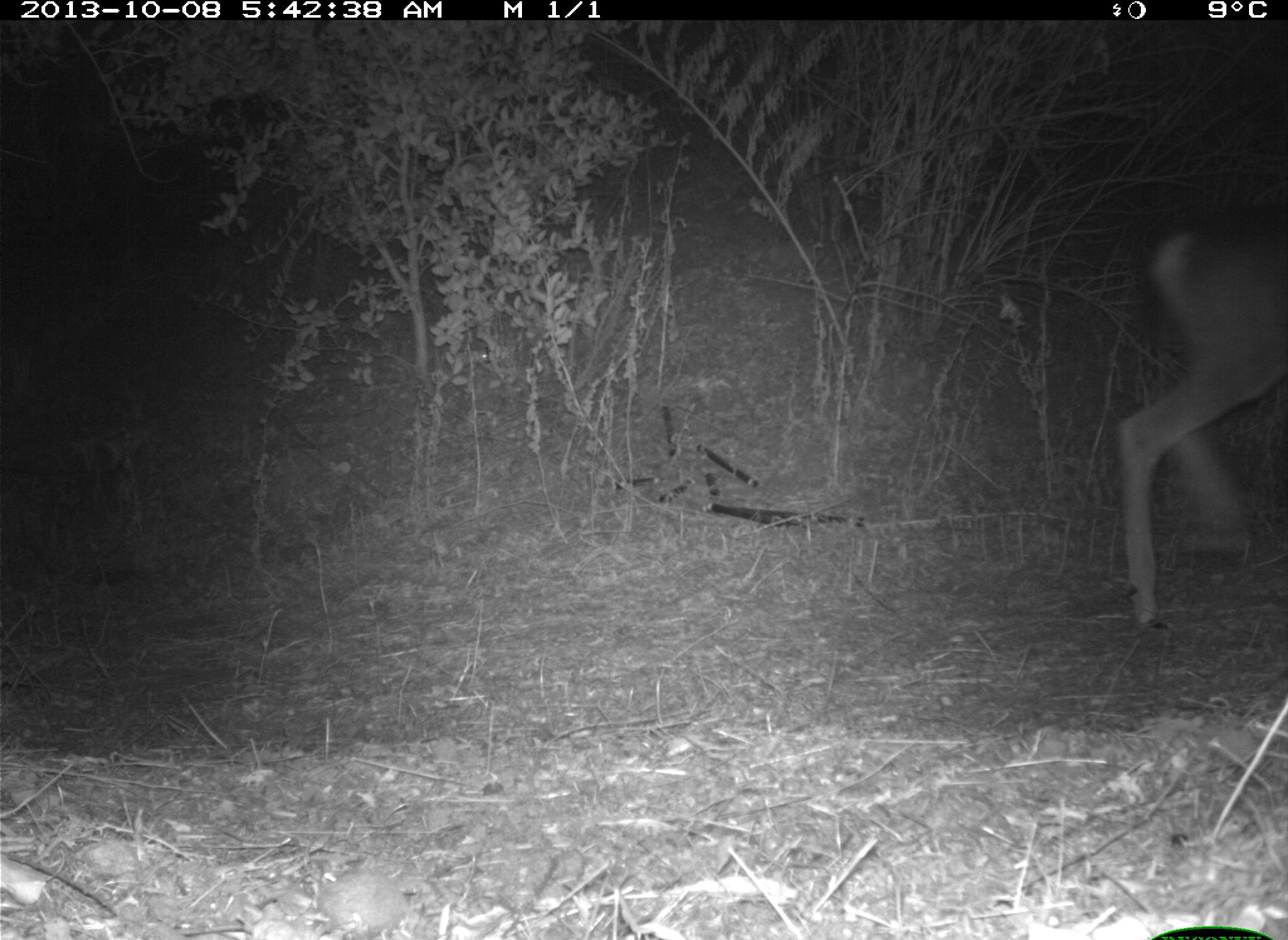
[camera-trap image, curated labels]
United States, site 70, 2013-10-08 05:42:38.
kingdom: Animalia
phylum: Chordata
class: Mammalia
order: Artiodactyla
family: Cervidae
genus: Odocoileus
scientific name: Odocoileus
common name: deer